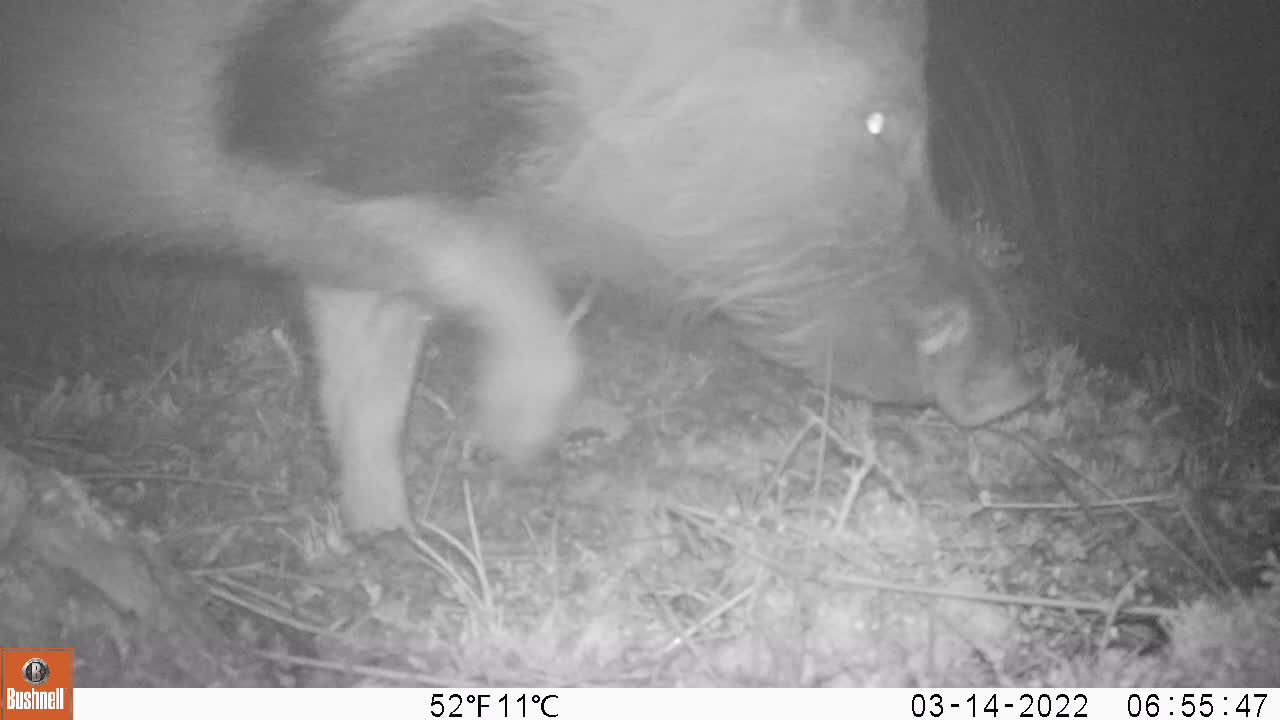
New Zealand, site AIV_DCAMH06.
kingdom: Animalia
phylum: Chordata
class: Mammalia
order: Artiodactyla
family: Suidae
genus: Sus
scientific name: Sus scrofa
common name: pig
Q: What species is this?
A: Pig (Sus scrofa).